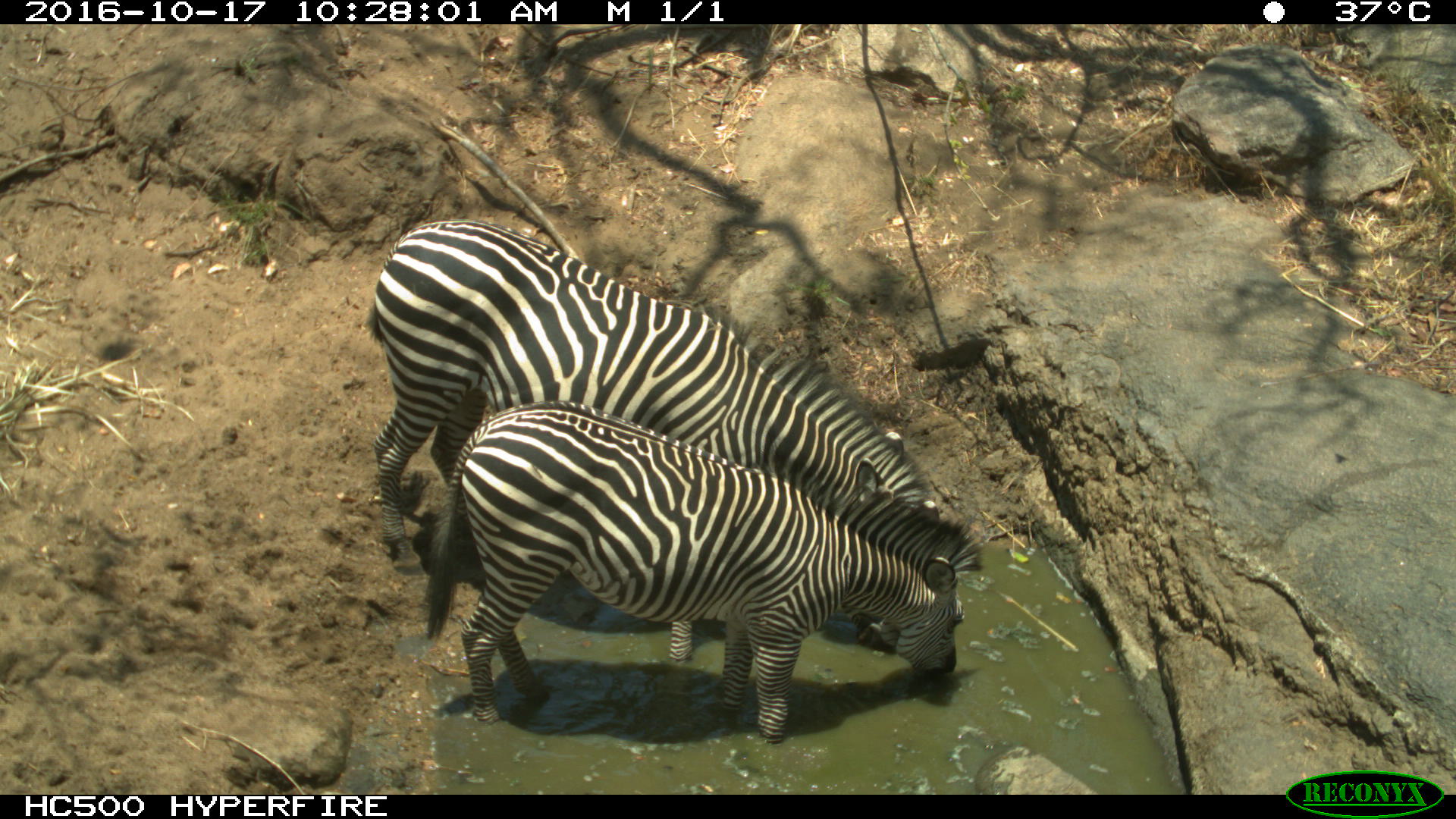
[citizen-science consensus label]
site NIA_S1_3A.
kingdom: Animalia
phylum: Chordata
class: Mammalia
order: Perissodactyla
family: Equidae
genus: Equus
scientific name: Equus quagga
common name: plains zebra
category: zebraplains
Zebraplains (plains zebra) (Equus quagga), count 2. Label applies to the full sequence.